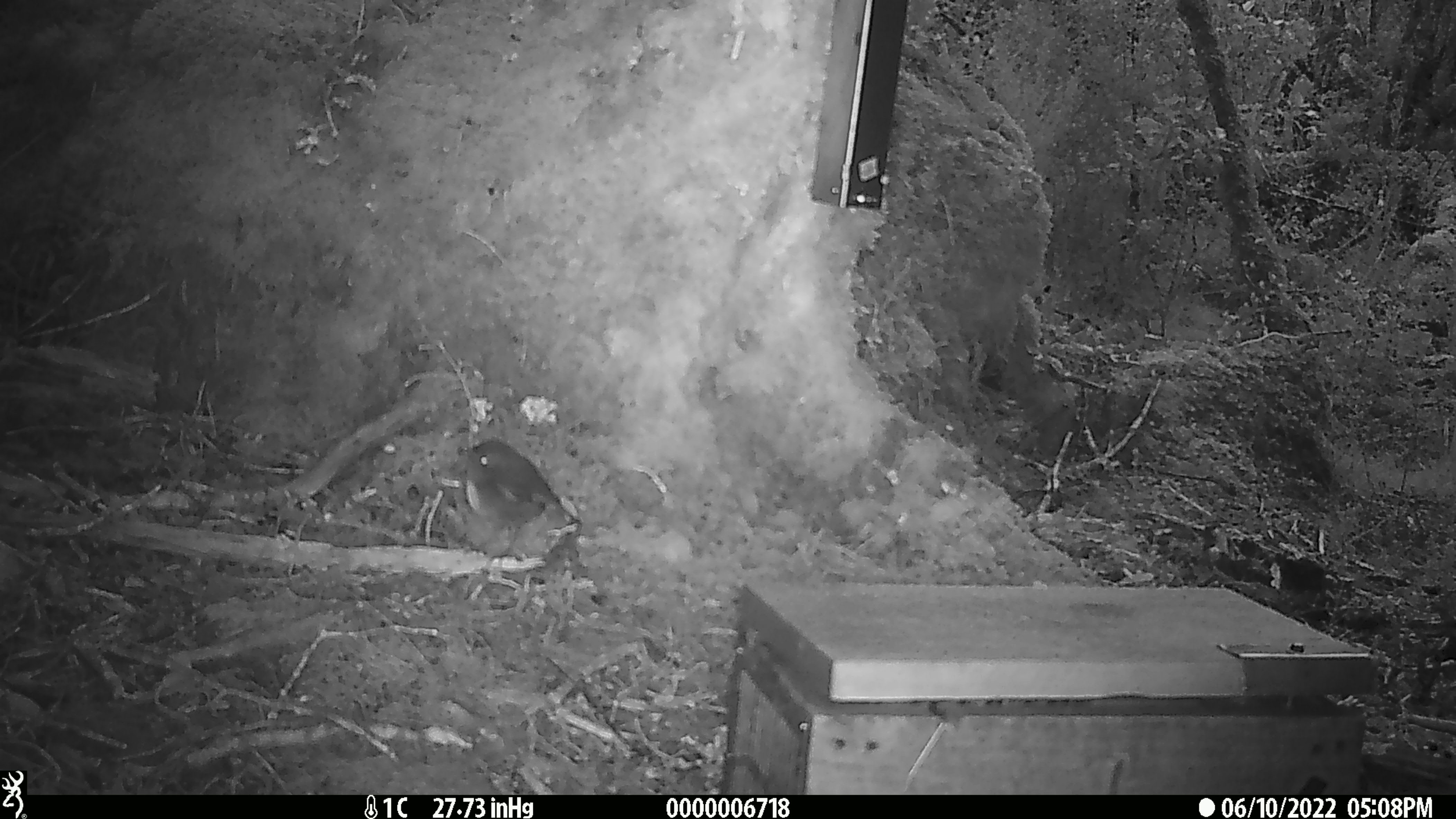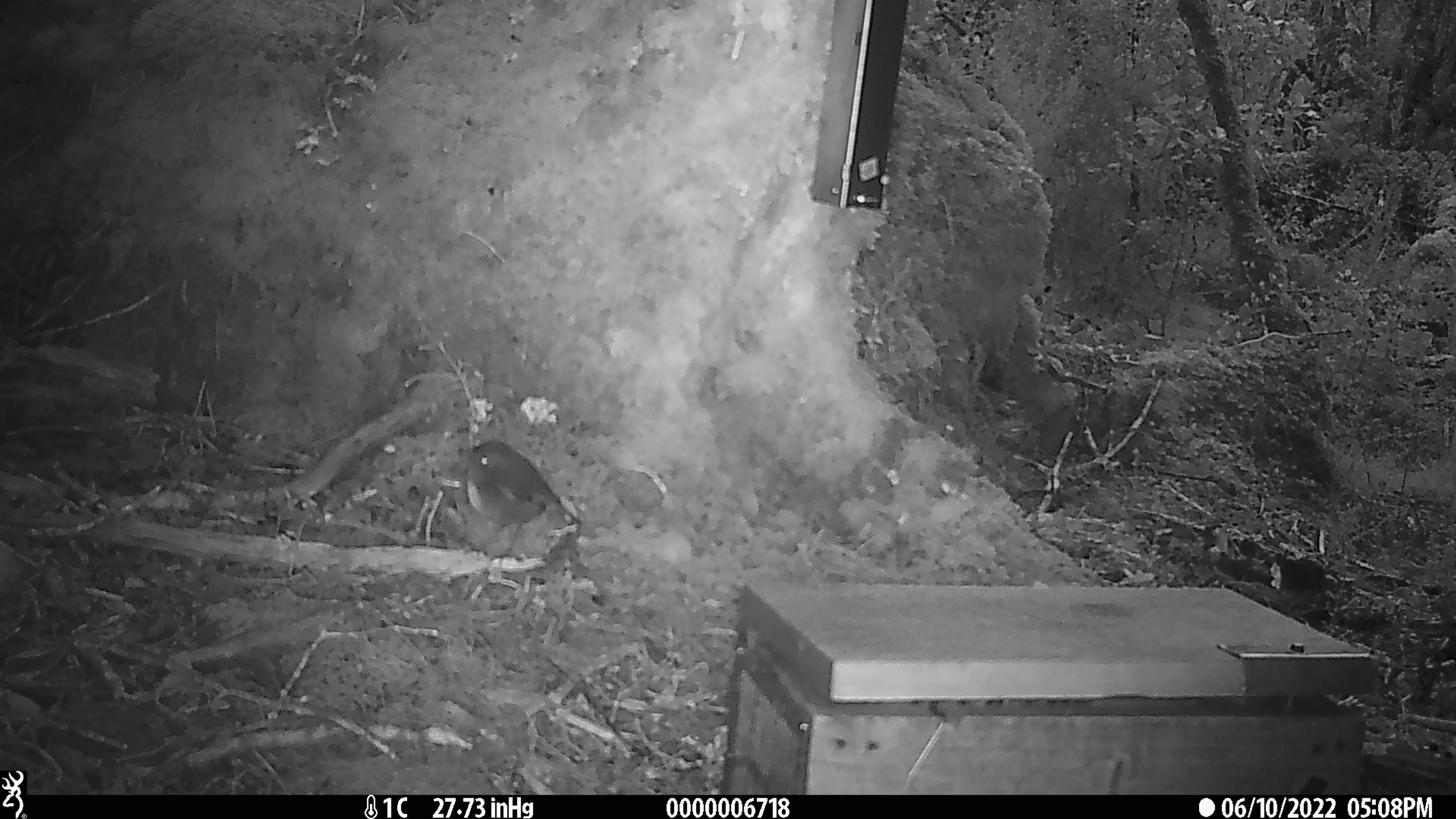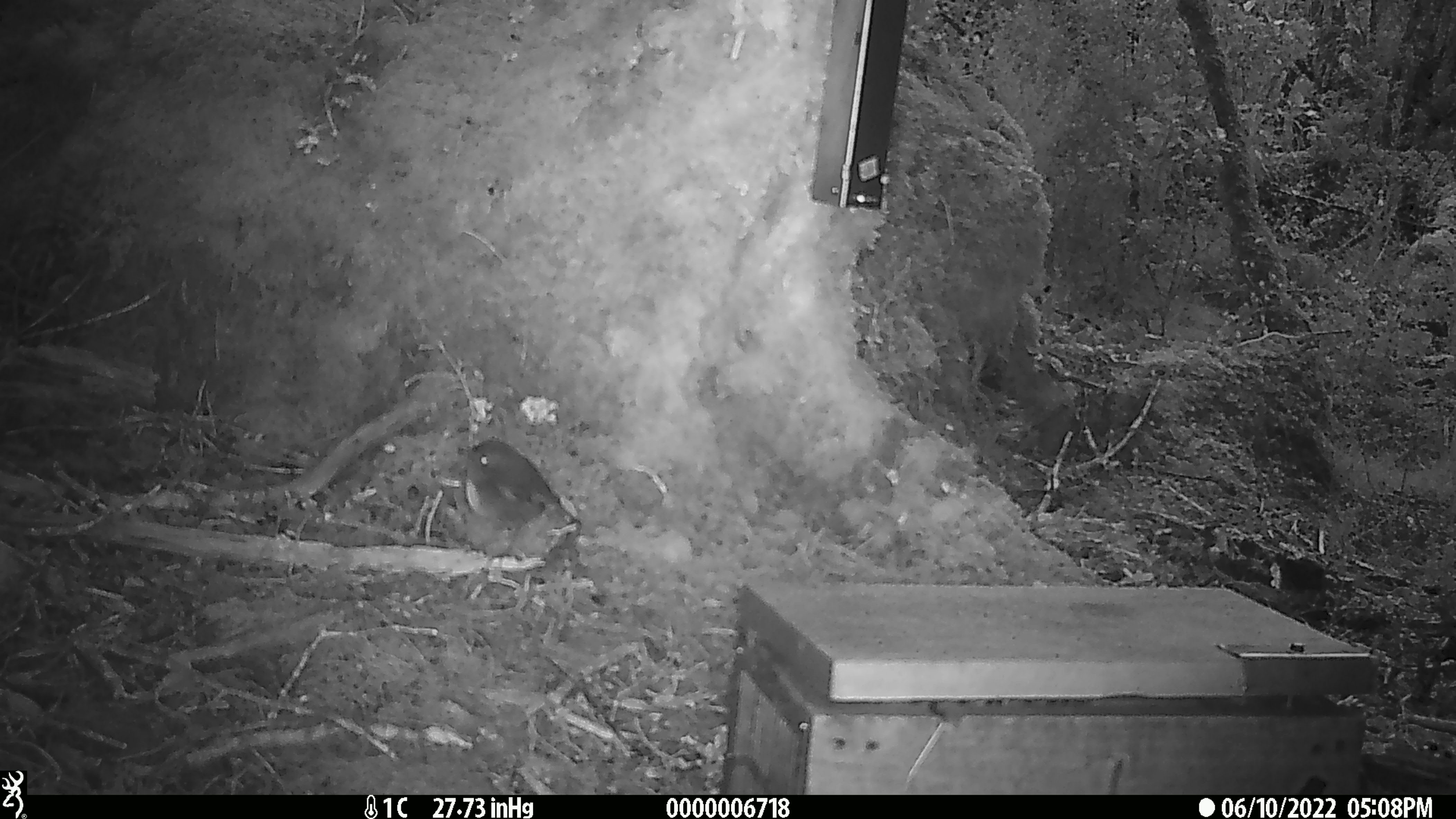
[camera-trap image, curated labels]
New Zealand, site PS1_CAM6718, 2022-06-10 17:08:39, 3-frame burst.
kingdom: Animalia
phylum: Chordata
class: Aves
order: Passeriformes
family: Petroicidae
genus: Petroica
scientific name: Petroica australis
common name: new zealand robin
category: robin